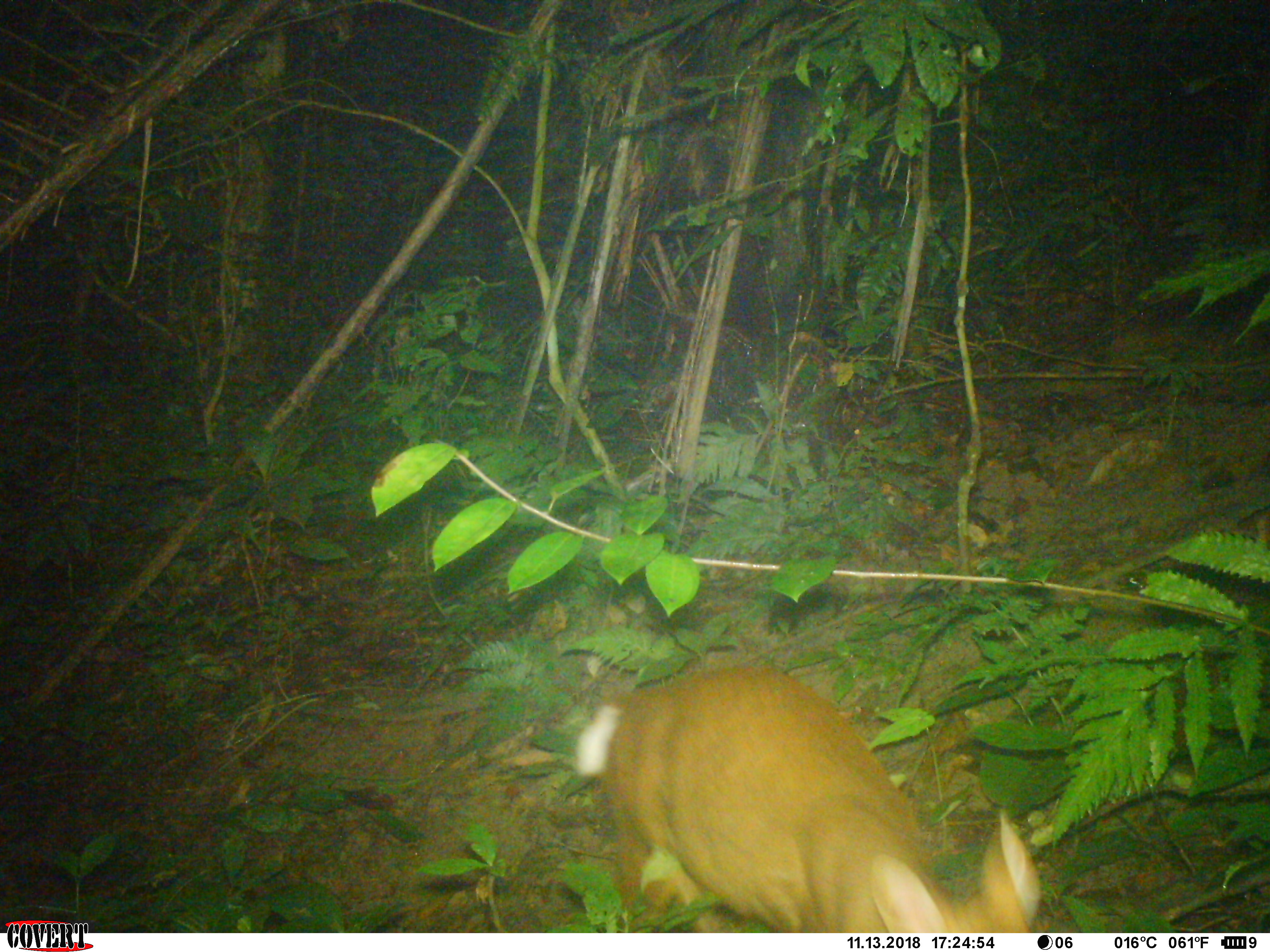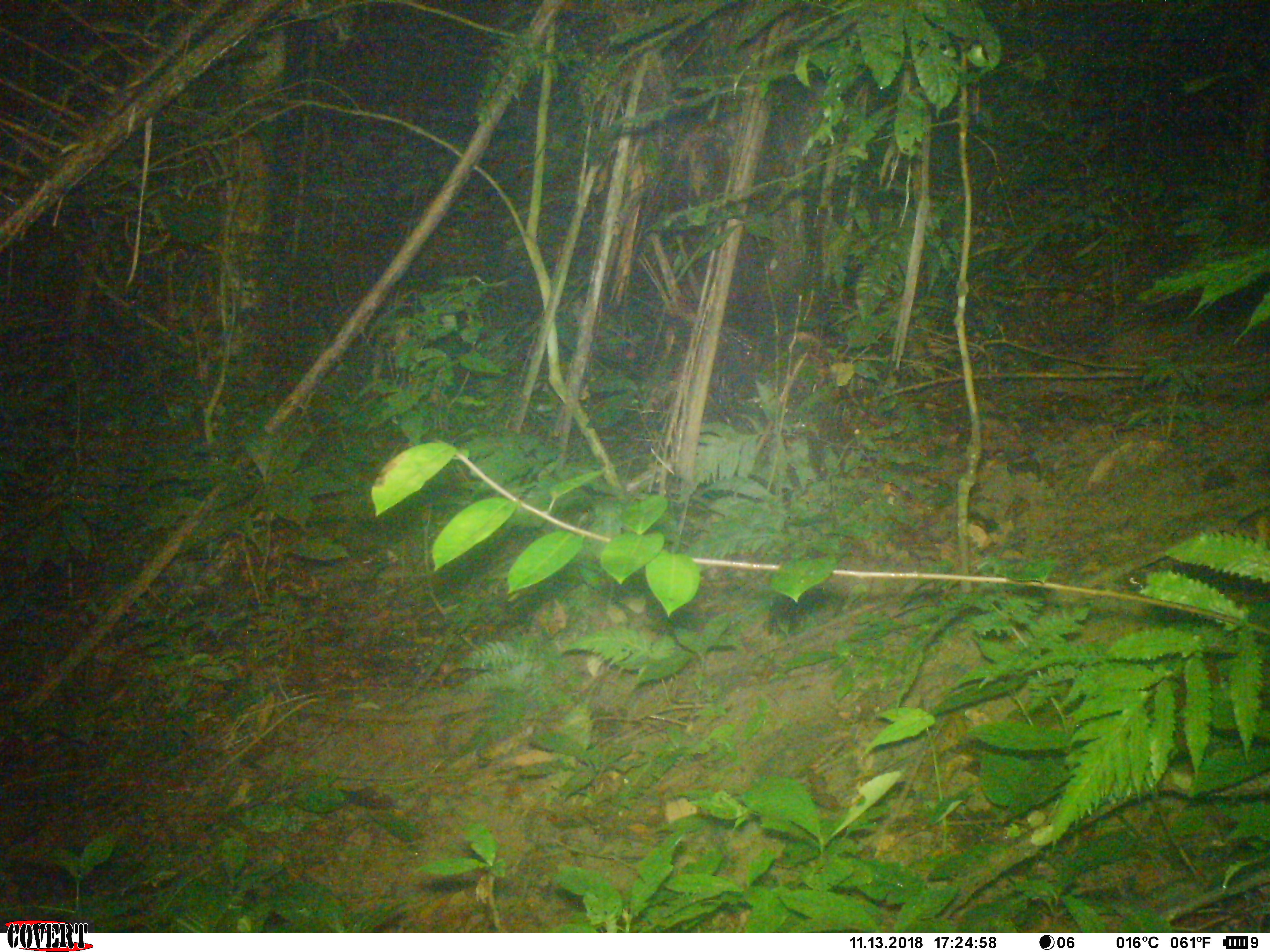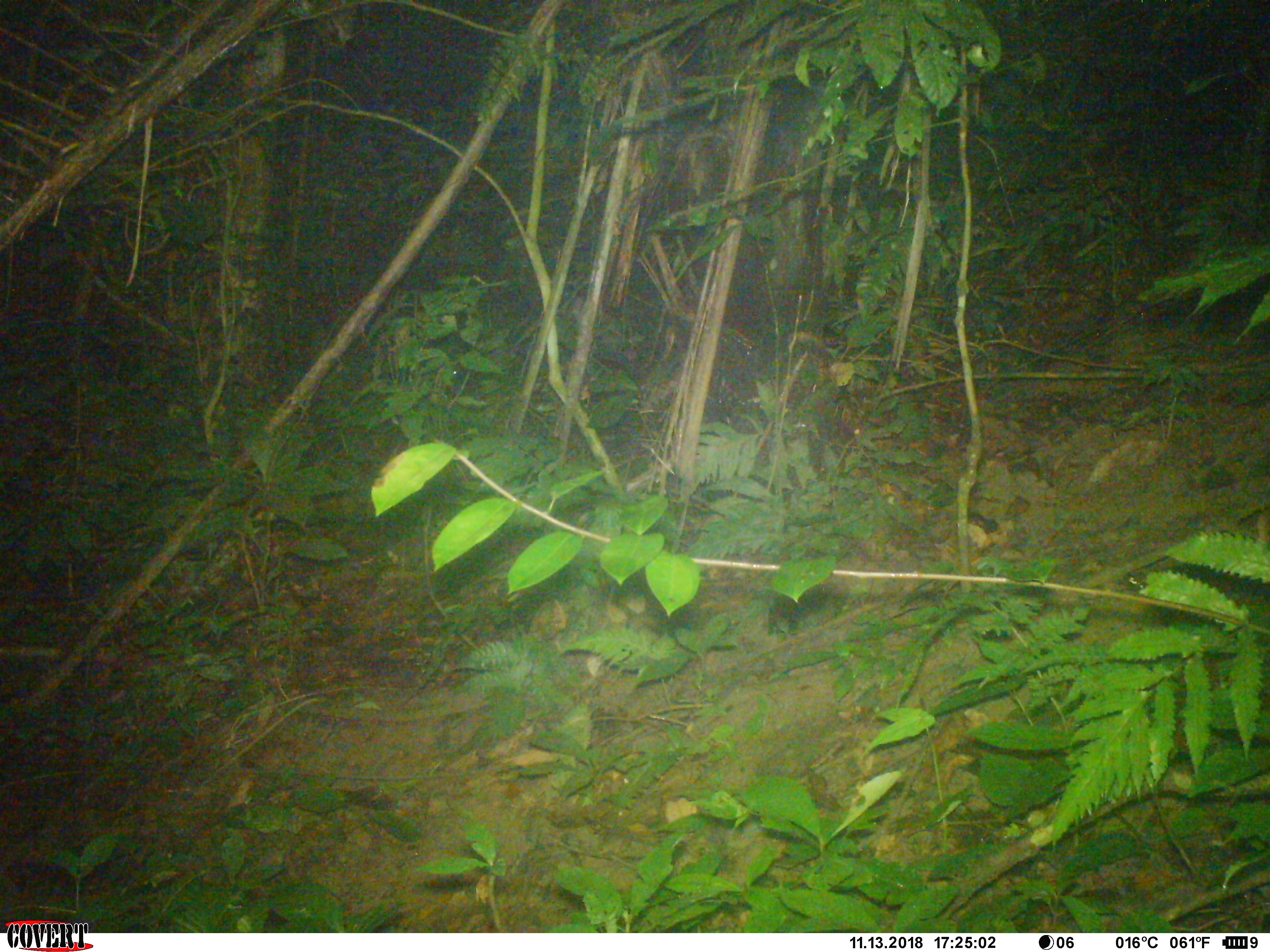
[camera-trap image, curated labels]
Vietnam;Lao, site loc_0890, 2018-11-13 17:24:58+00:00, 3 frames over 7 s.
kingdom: Animalia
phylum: Chordata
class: Mammalia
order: Artiodactyla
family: Cervidae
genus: Muntiacus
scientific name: Muntiacus rooseveltorum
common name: roosevelt's muntjac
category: roosevelts muntjac group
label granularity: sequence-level